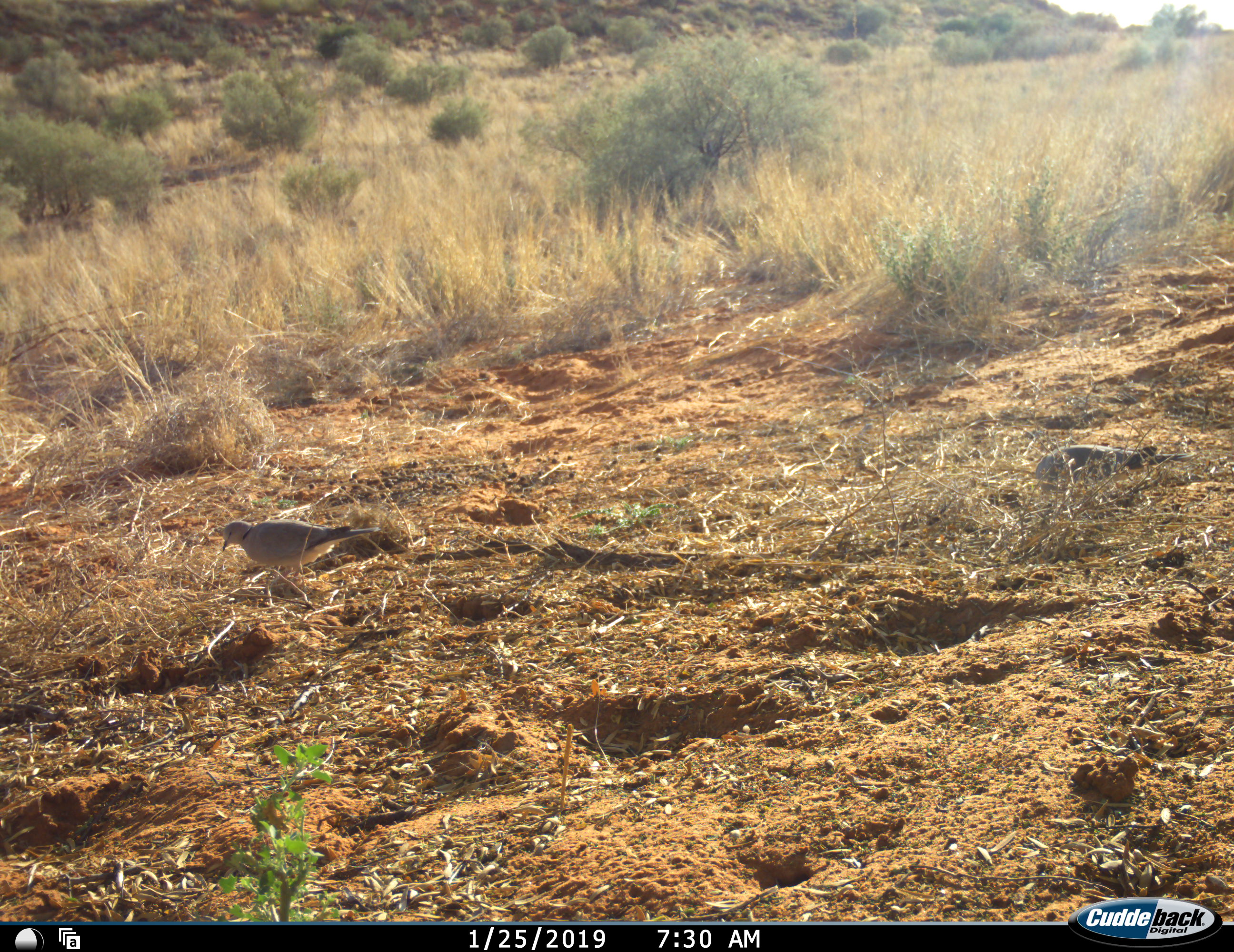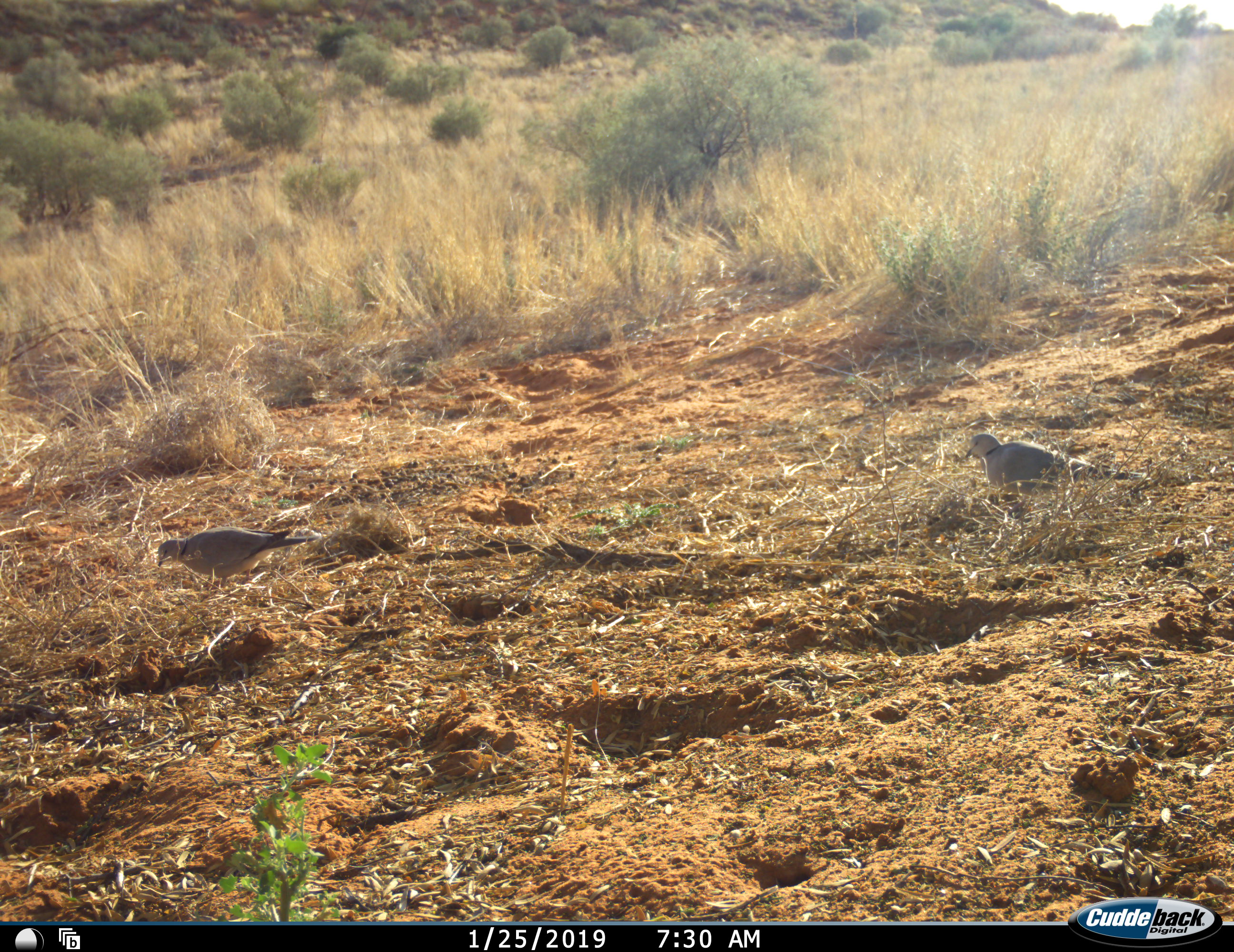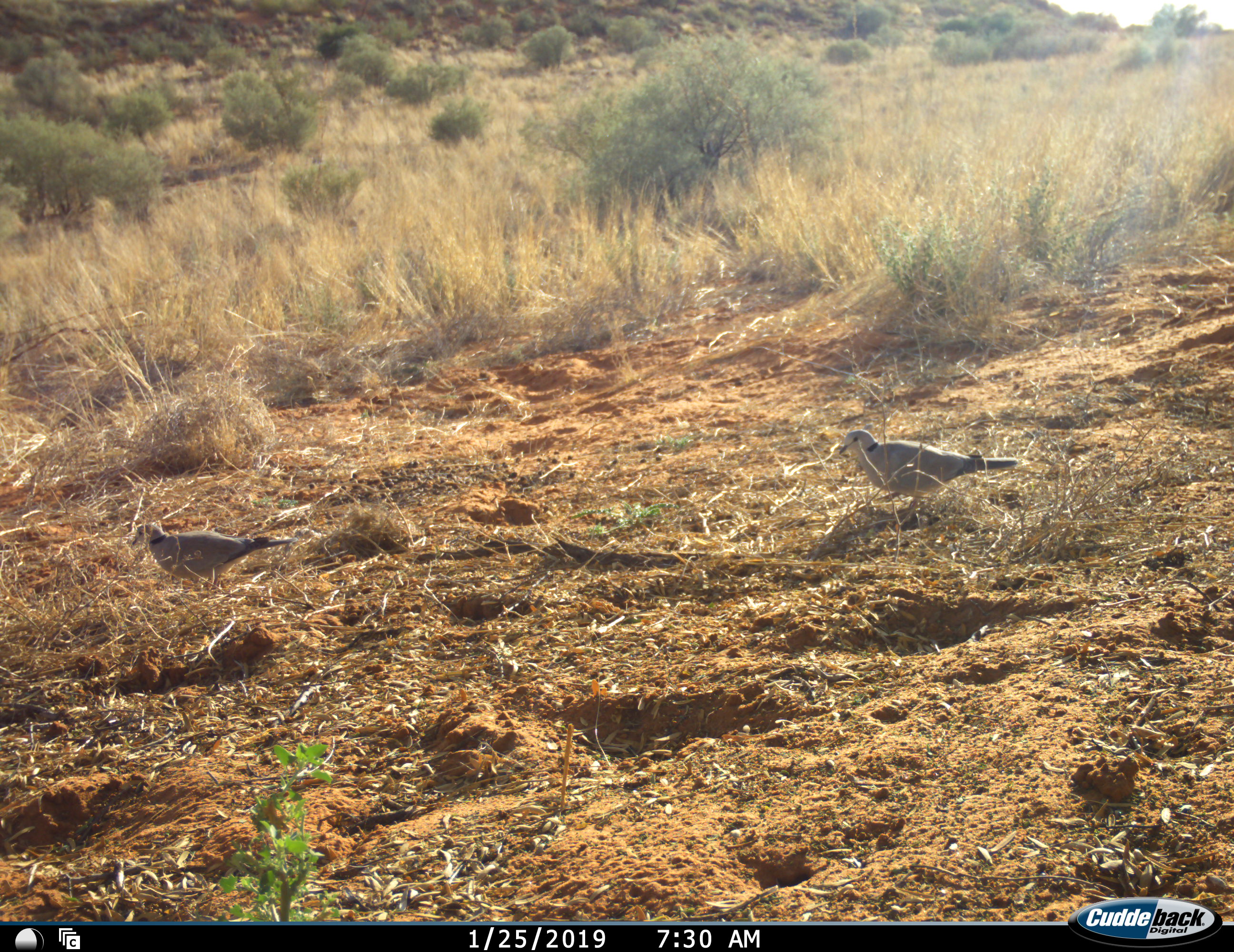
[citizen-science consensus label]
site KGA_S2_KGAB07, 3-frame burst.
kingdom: Animalia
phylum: Chordata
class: Aves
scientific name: Aves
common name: bird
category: birdother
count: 2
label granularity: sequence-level